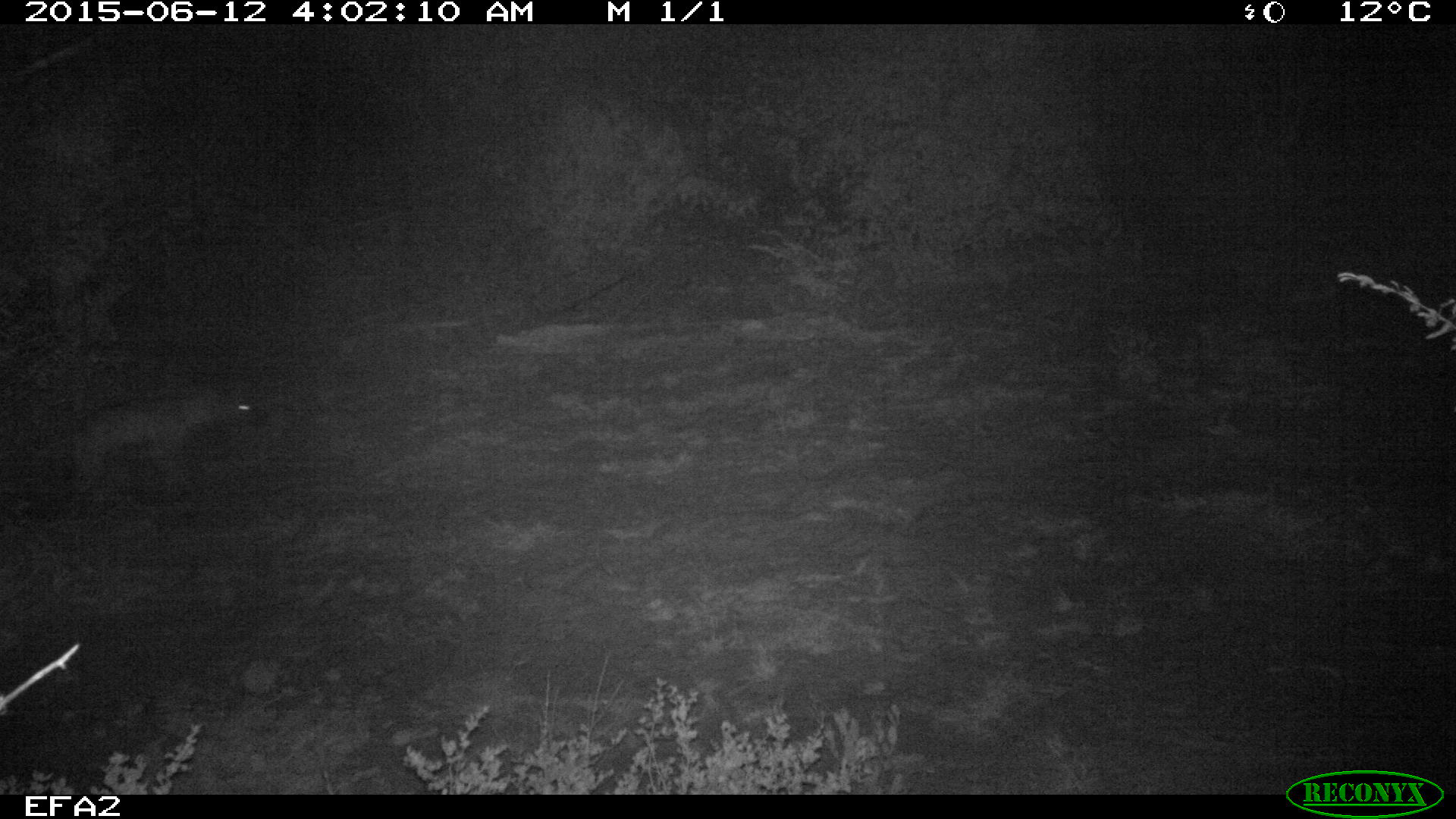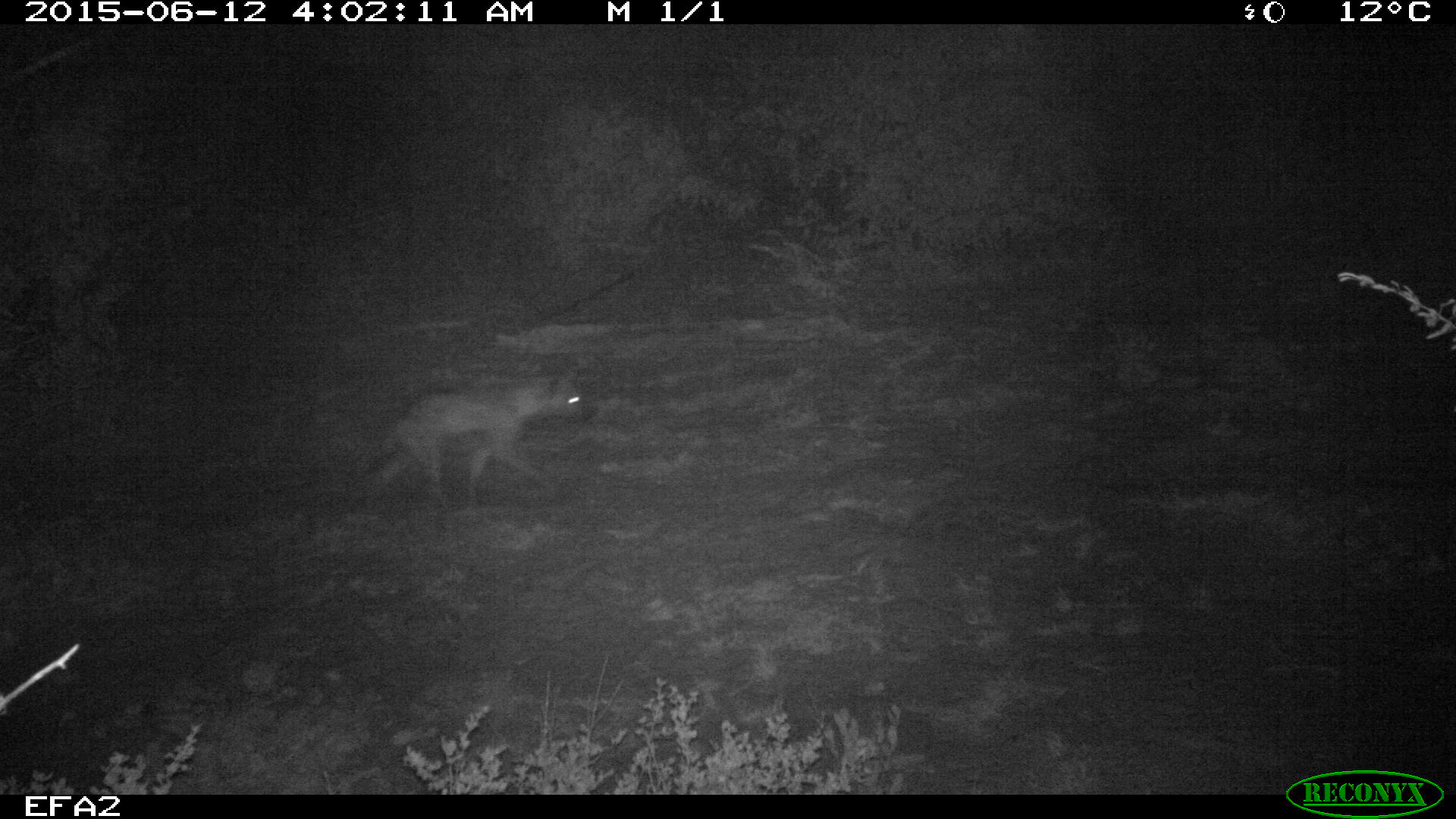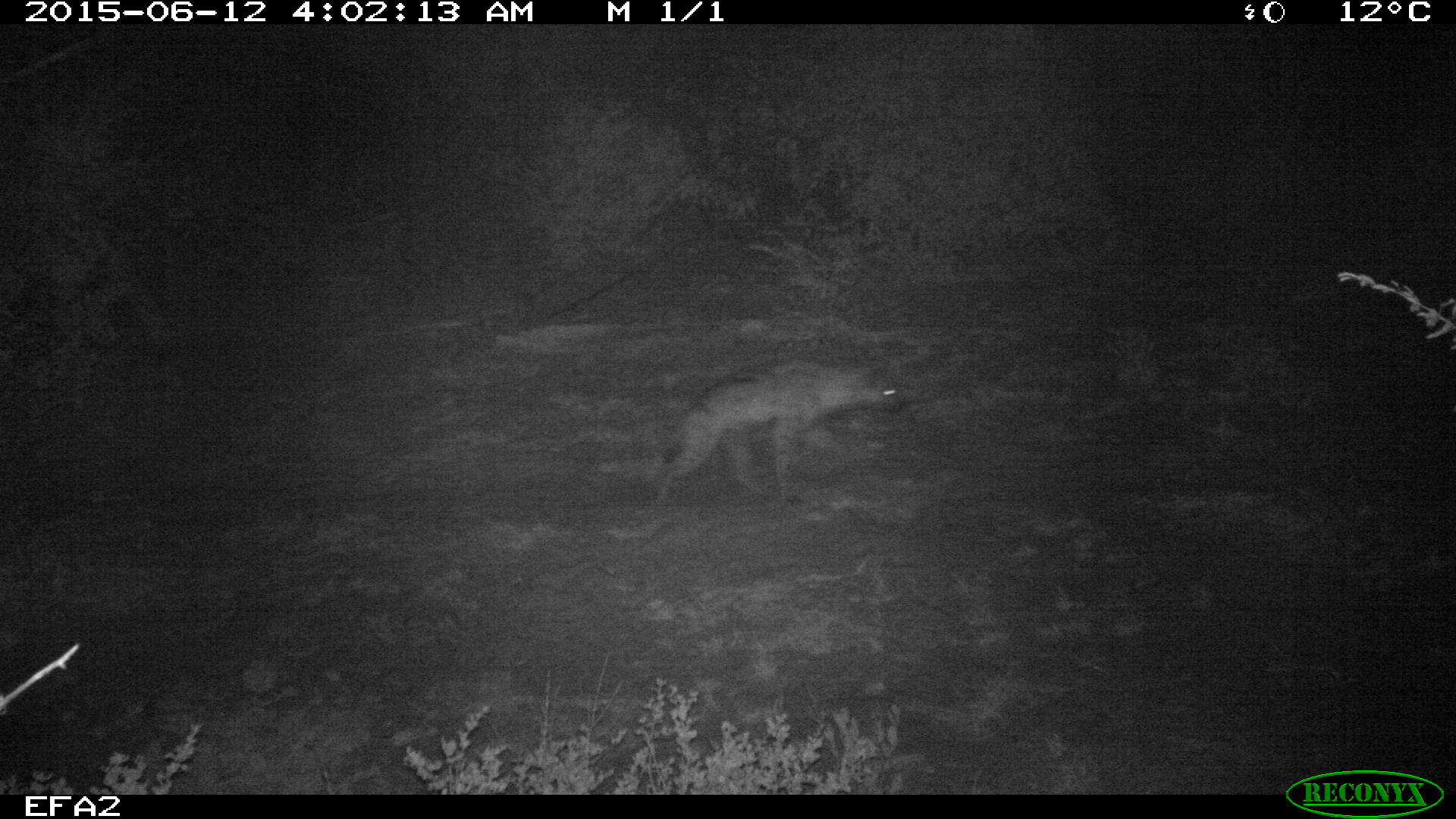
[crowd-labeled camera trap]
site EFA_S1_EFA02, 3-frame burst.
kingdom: Animalia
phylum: Chordata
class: Mammalia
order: Carnivora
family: Hyaenidae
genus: Proteles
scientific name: Proteles cristatus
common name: aardwolf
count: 1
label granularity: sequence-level